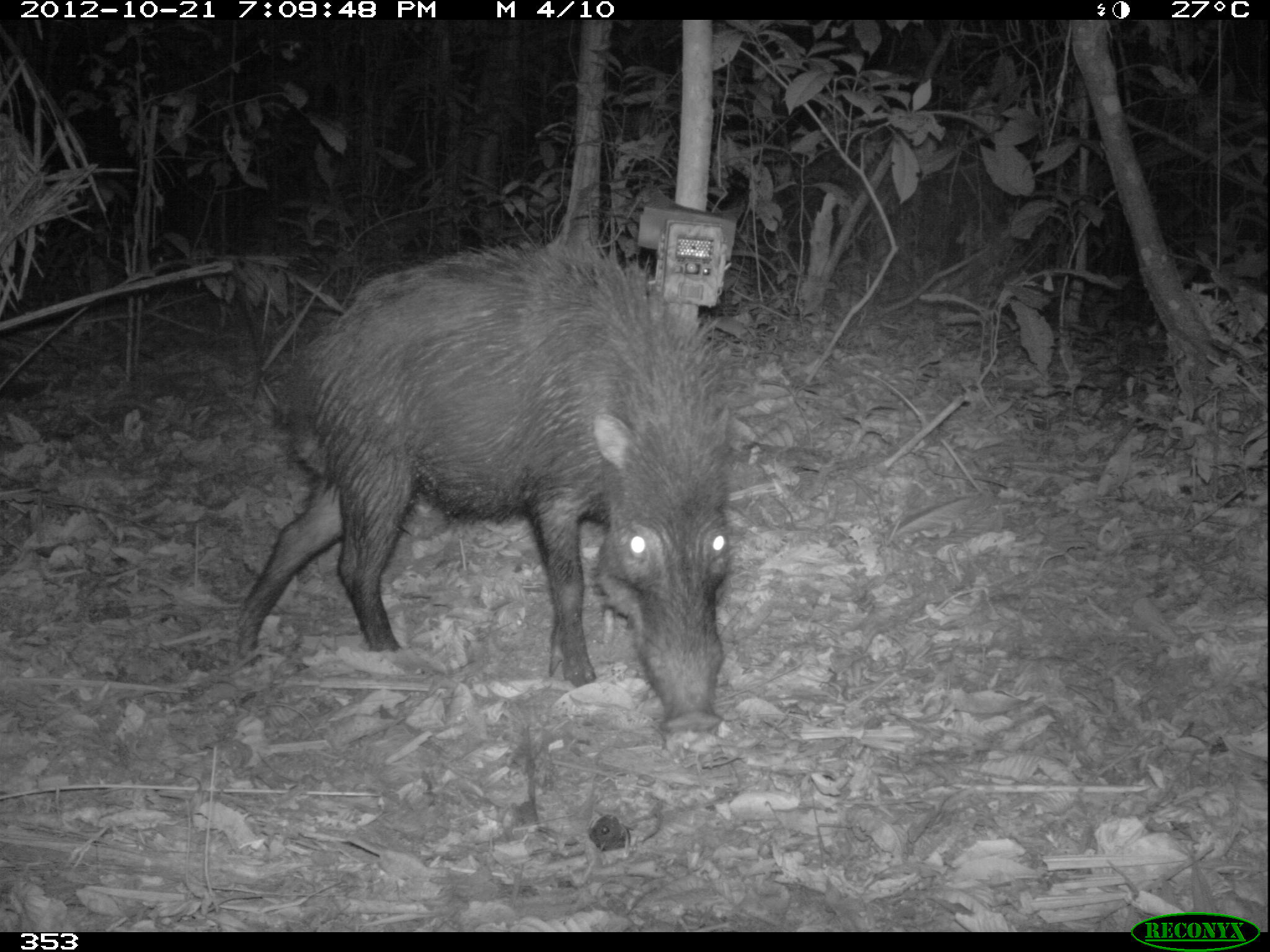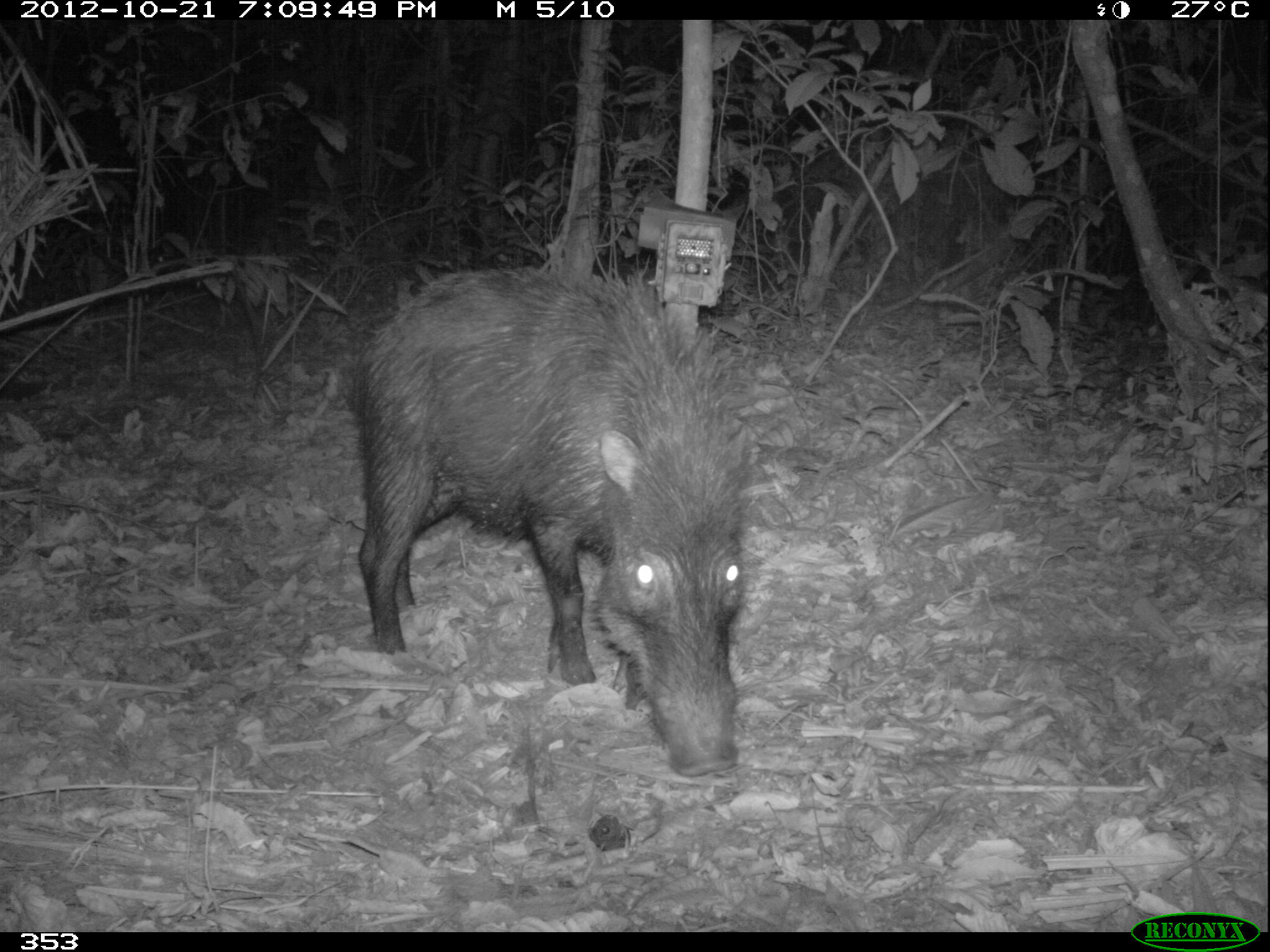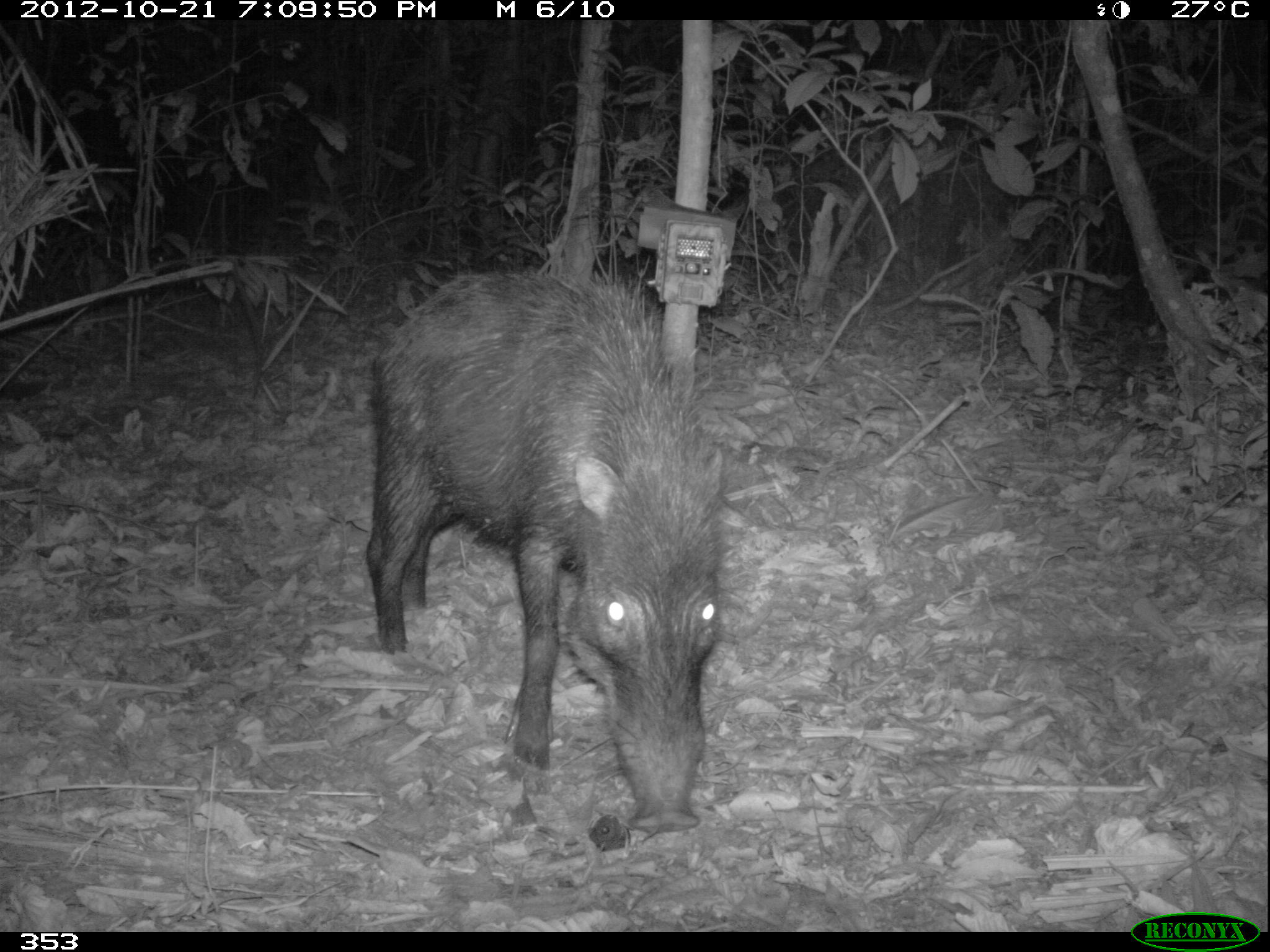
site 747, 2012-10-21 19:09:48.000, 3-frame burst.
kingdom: Animalia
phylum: Chordata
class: Mammalia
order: Artiodactyla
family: Tayassuidae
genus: Tayassu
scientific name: Tayassu pecari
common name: white-lipped peccary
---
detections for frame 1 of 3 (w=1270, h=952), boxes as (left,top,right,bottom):
tayassu pecari: (233,226,740,736)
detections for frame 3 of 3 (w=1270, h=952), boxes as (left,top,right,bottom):
tayassu pecari: (362,259,728,839)